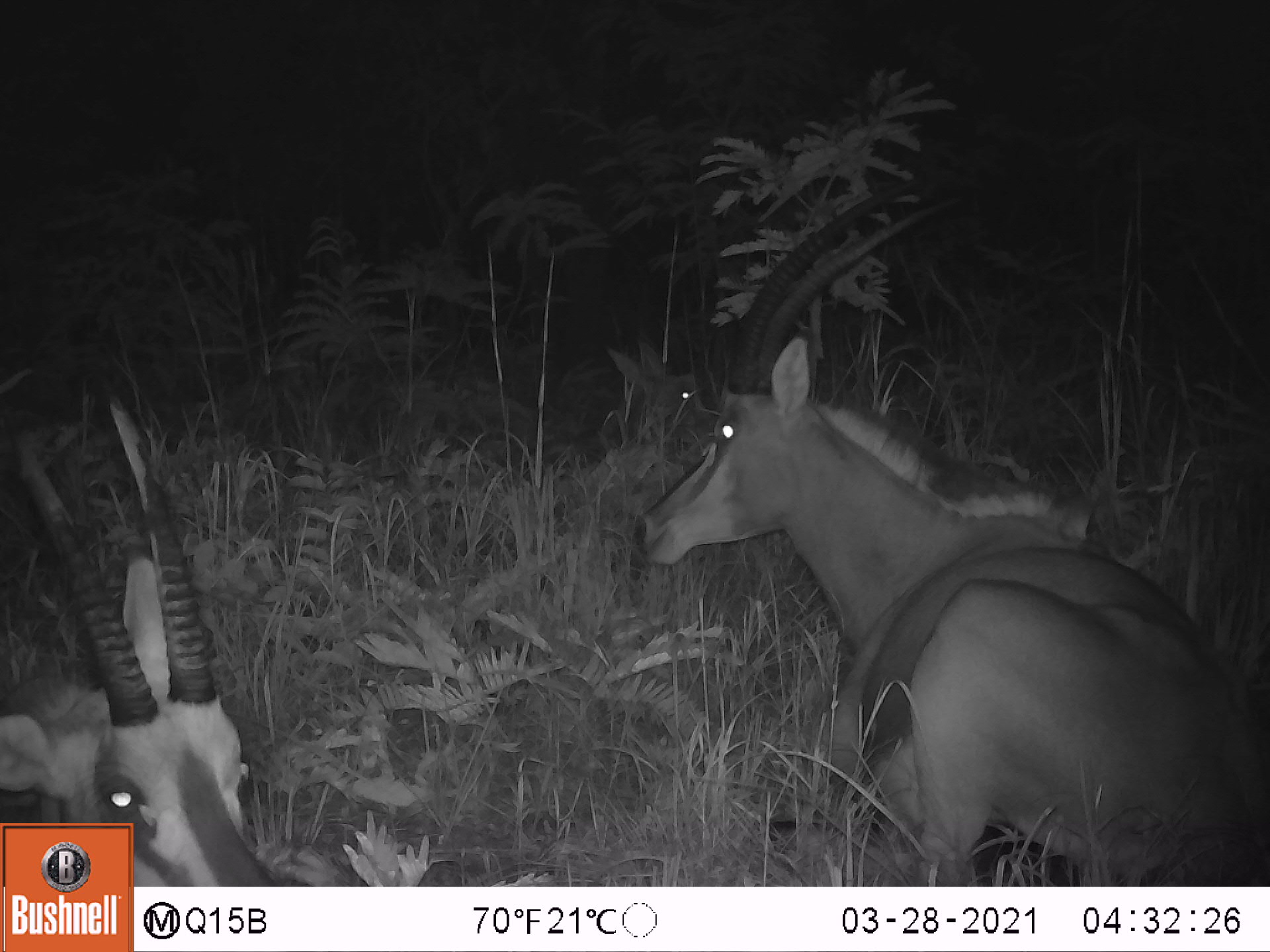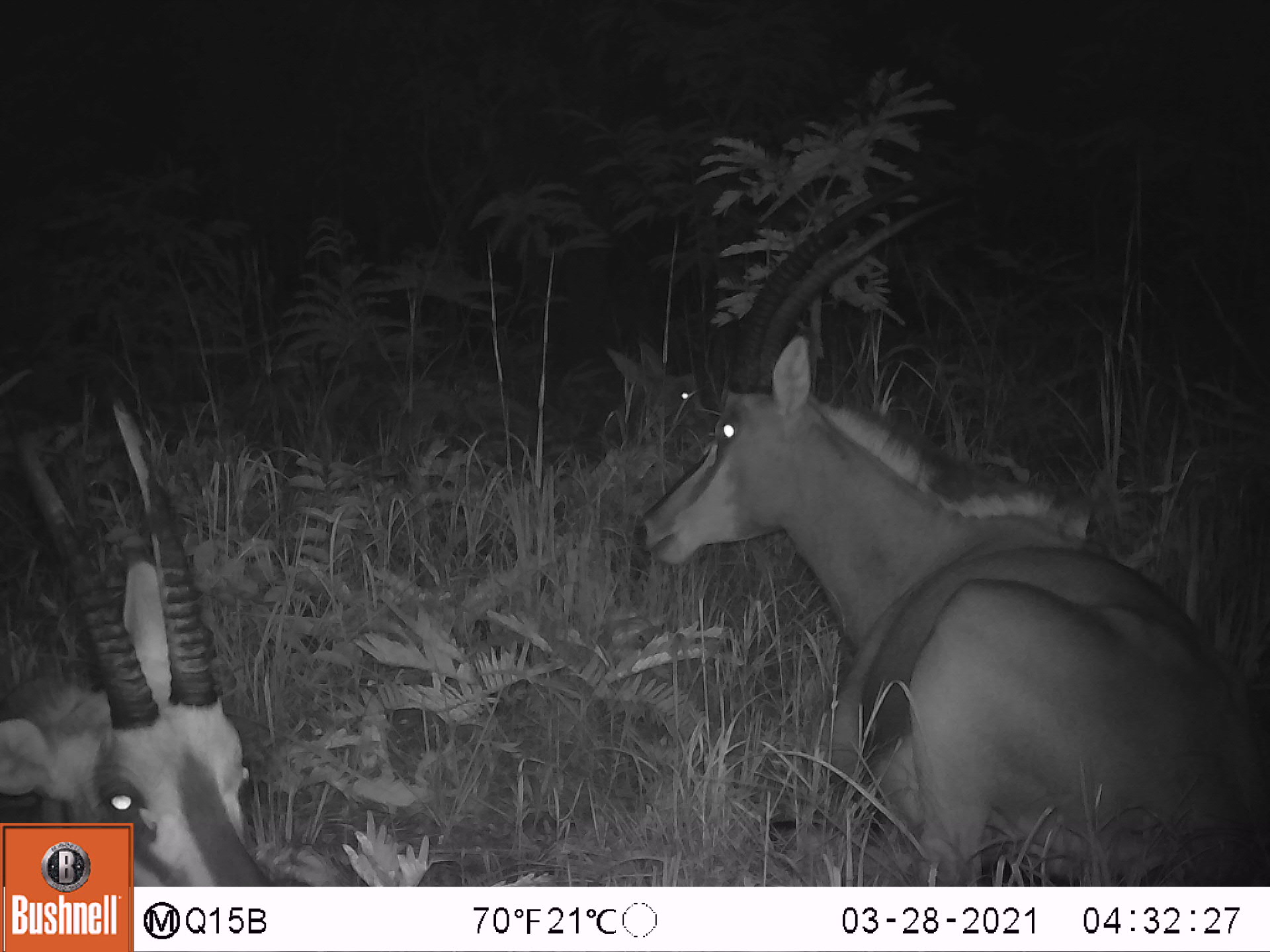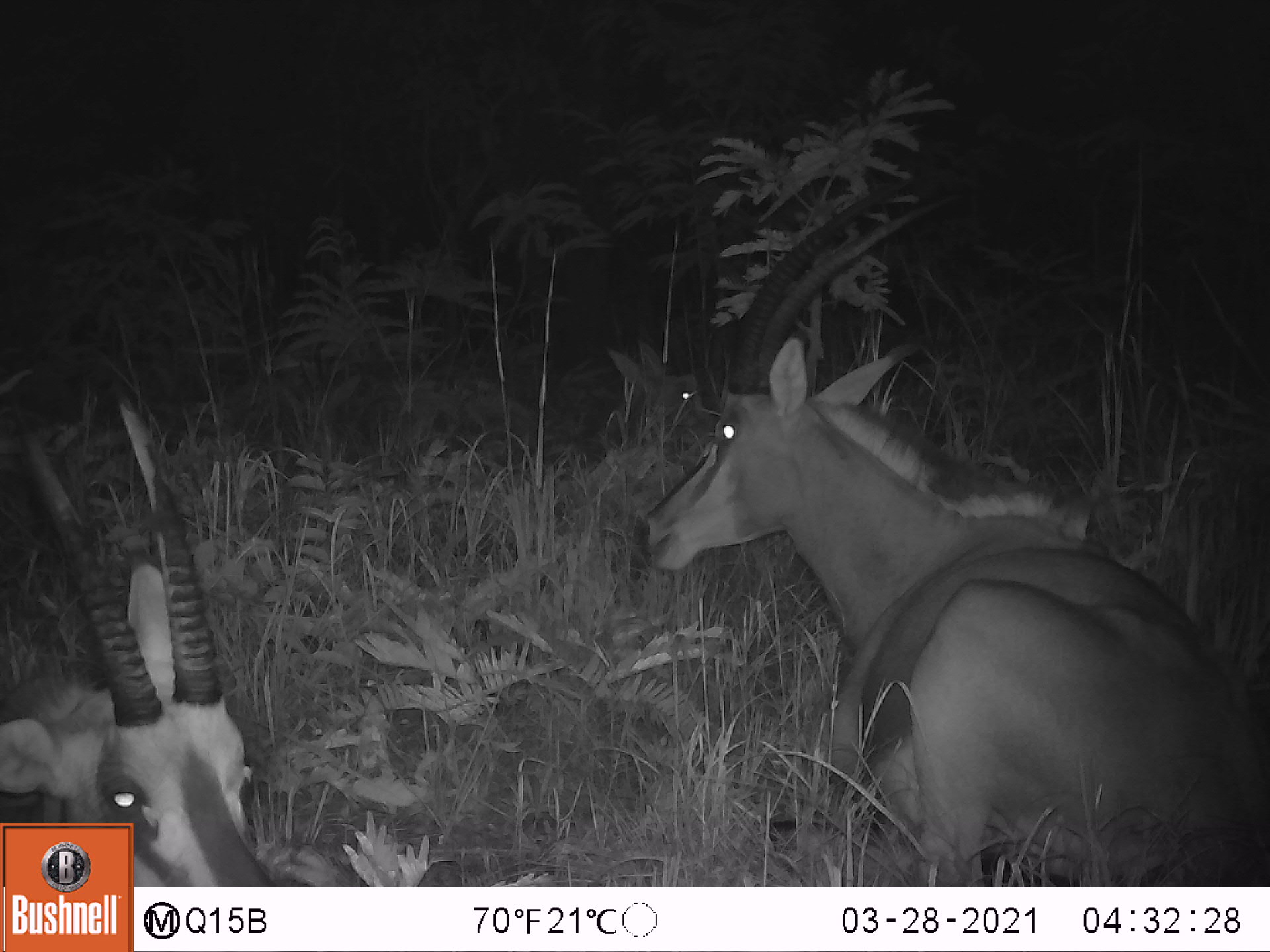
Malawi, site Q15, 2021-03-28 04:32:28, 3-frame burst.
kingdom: Animalia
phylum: Chordata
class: Mammalia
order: Artiodactyla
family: Bovidae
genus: Hippotragus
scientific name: Hippotragus niger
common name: sable antelope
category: sable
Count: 3.